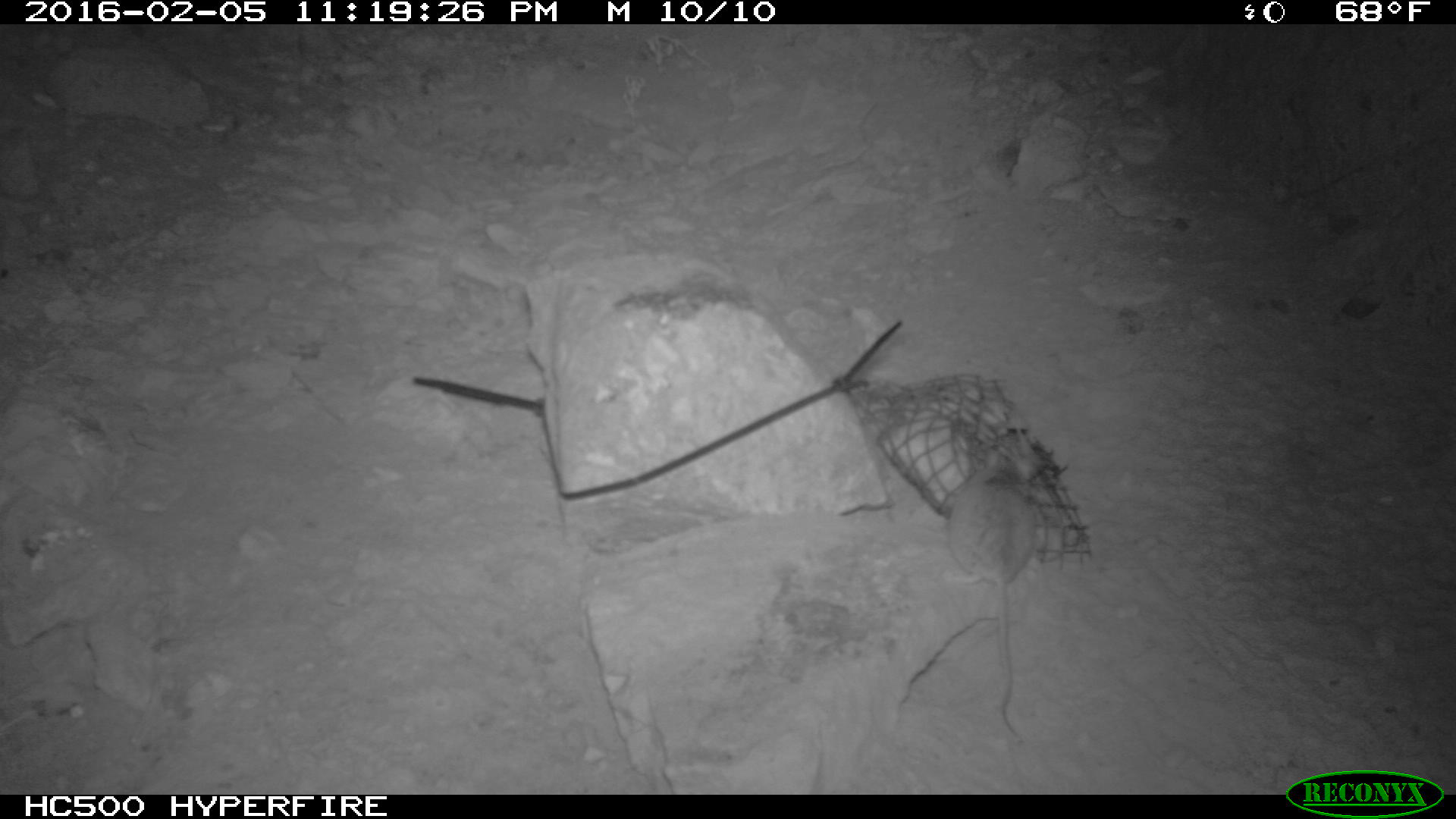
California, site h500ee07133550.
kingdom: Animalia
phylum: Chordata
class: Mammalia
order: Rodentia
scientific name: Rodentia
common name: rodent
Rodent (Rodentia).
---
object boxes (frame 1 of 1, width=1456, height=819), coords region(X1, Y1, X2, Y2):
rodent: region(949, 448, 1039, 739)